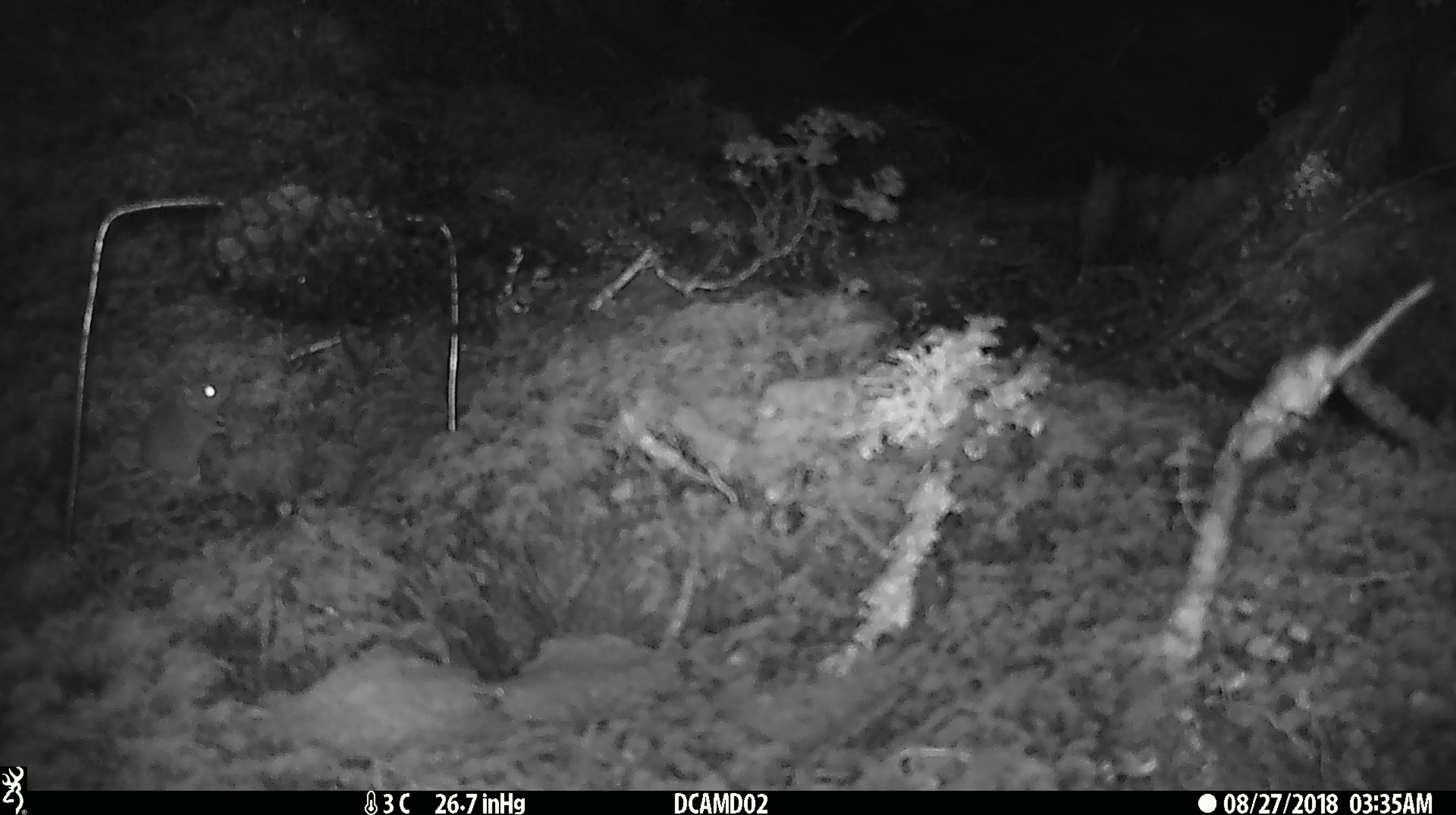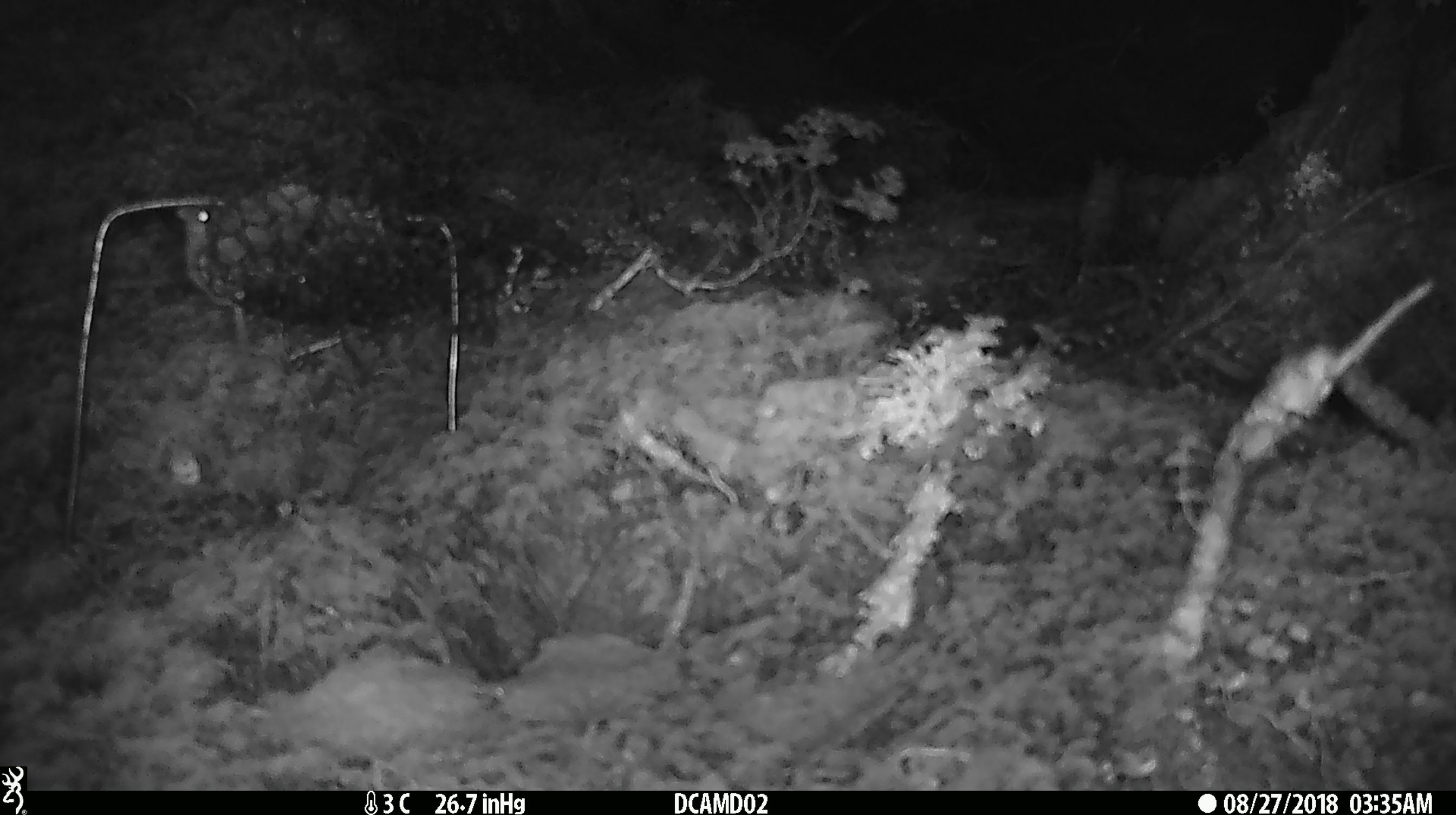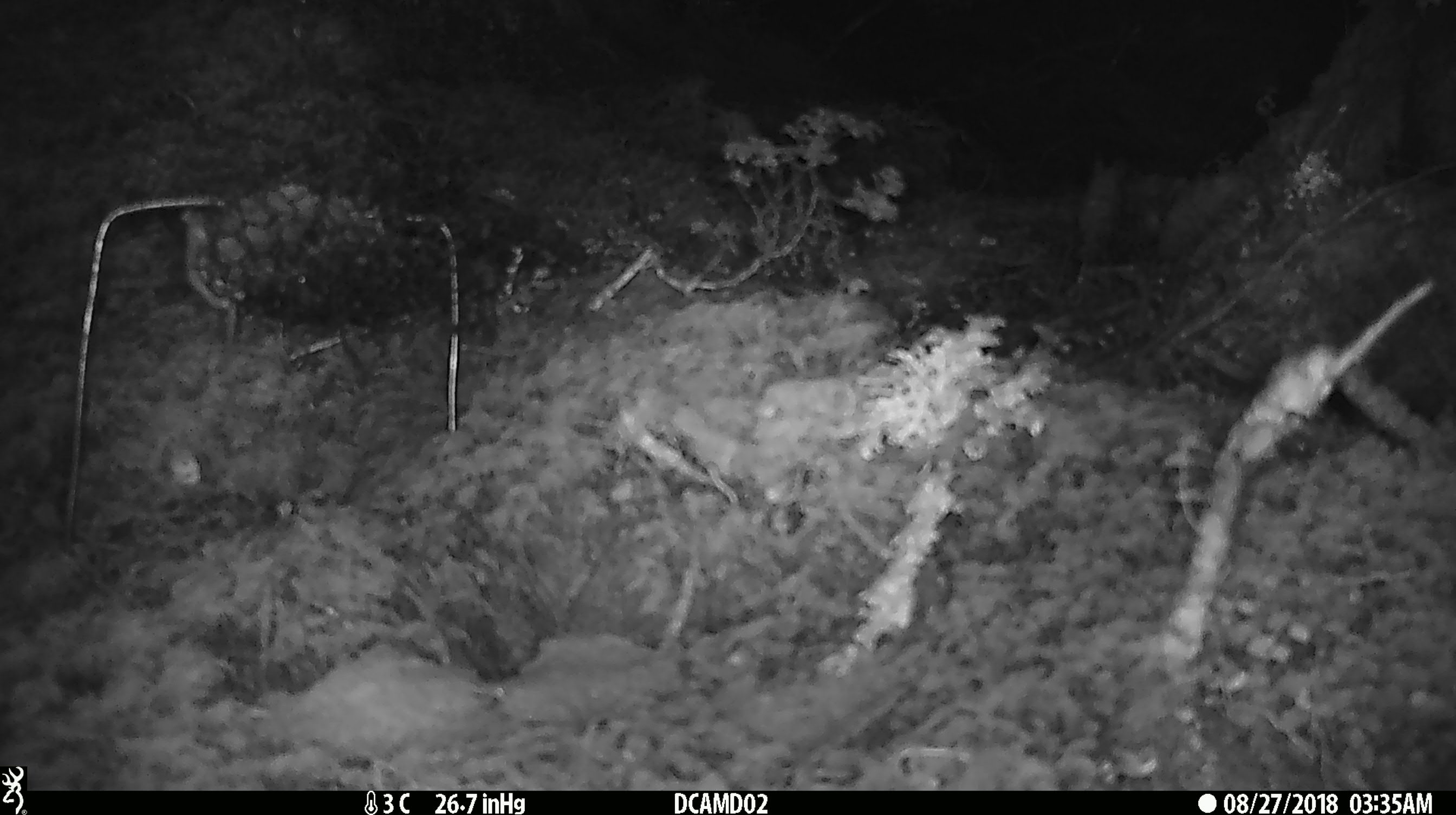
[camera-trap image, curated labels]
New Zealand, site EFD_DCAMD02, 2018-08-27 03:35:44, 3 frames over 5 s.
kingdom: Animalia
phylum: Chordata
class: Mammalia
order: Rodentia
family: Muridae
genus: Mus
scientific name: Mus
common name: mouse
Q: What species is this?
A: Mouse (Mus).